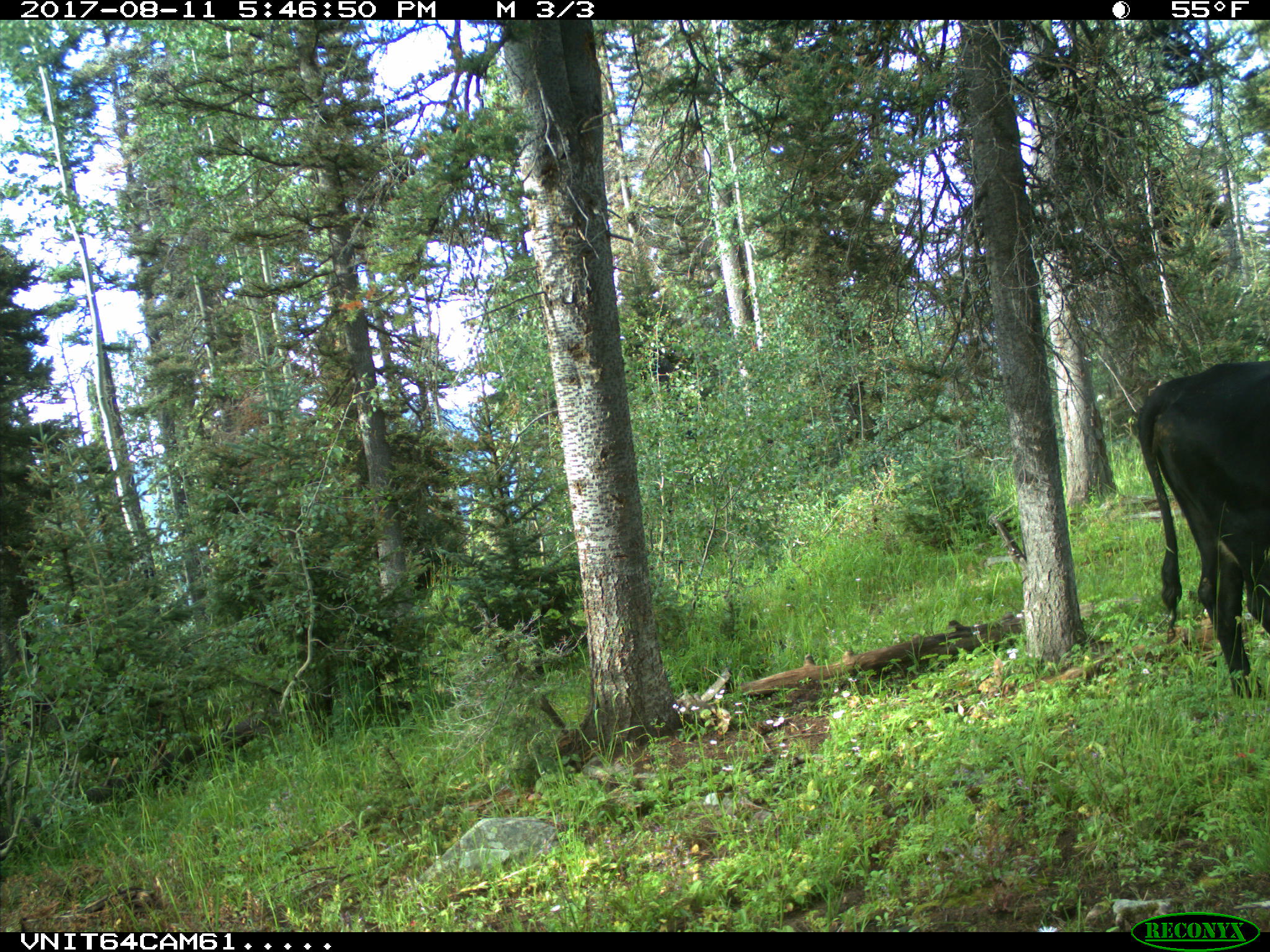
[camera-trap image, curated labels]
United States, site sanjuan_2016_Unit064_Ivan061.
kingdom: Animalia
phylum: Chordata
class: Mammalia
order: Artiodactyla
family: Bovidae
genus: Bos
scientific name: Bos taurus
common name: domestic cow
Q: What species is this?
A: Bos taurus (domestic cow).